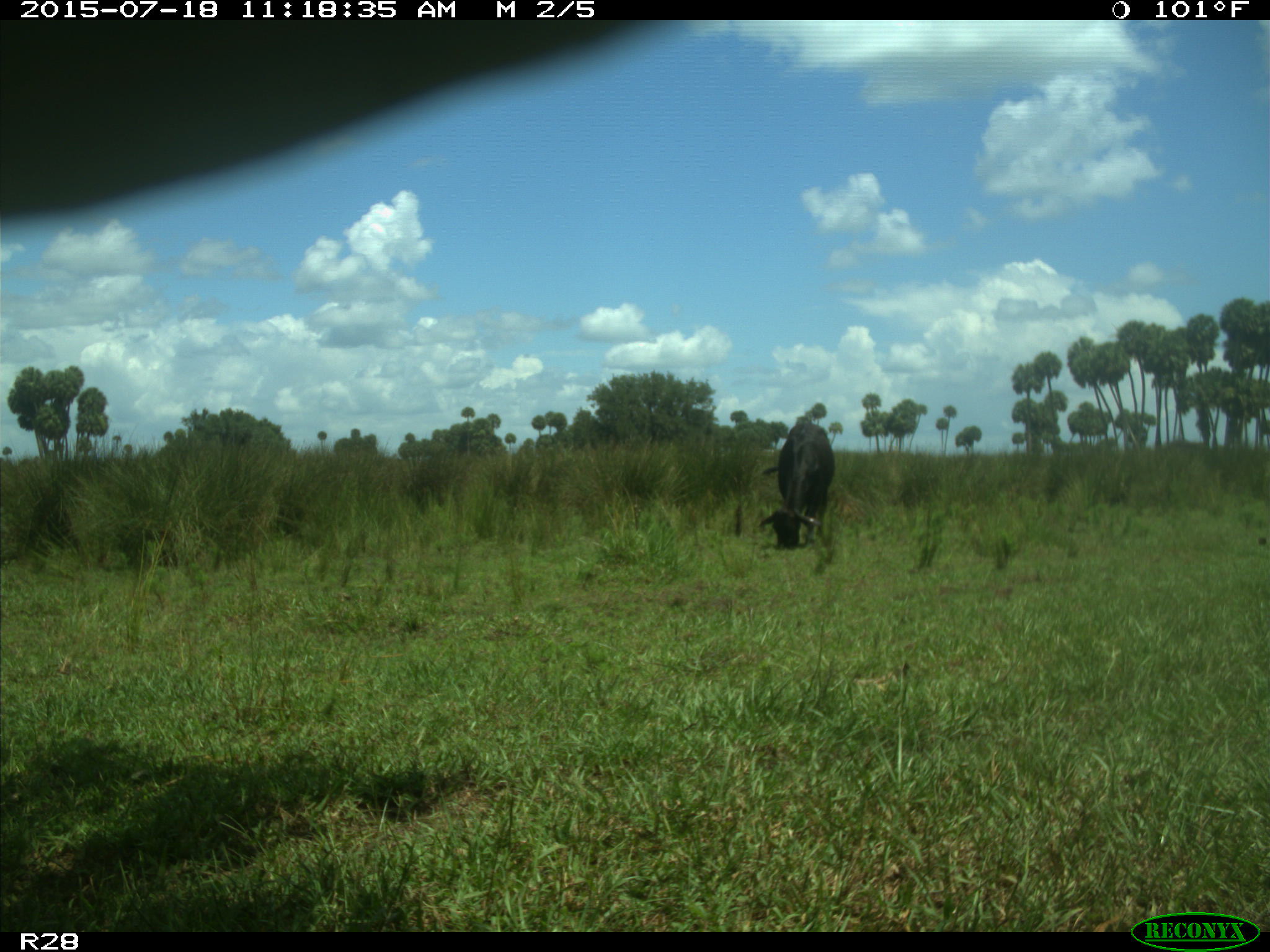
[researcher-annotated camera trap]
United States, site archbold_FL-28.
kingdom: Animalia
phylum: Chordata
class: Mammalia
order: Artiodactyla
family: Bovidae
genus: Bos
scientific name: Bos taurus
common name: domestic cow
Bos taurus (domestic cow).